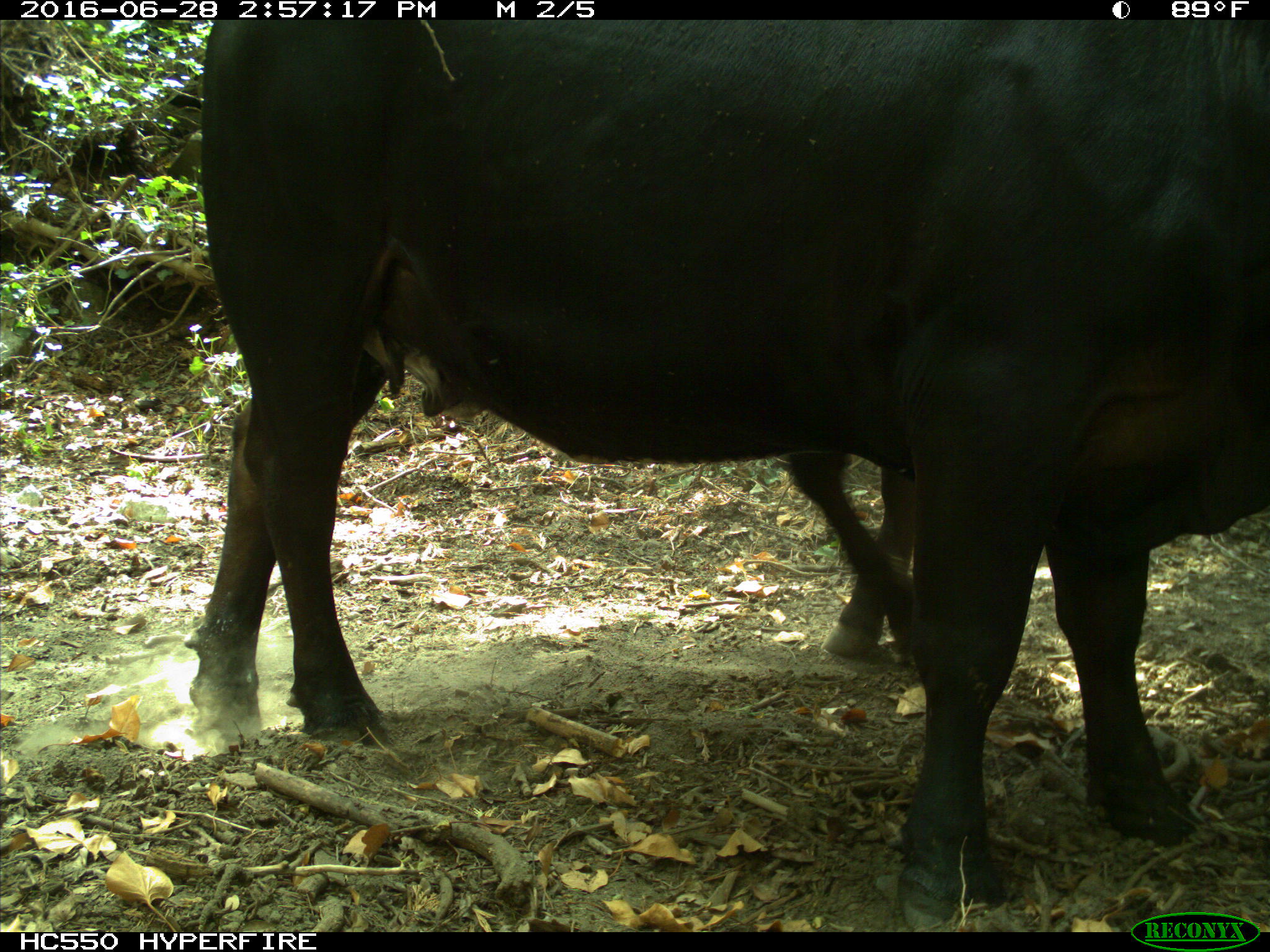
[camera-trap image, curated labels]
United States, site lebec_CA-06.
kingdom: Animalia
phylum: Chordata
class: Mammalia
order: Artiodactyla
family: Bovidae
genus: Bos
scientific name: Bos taurus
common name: domestic cow